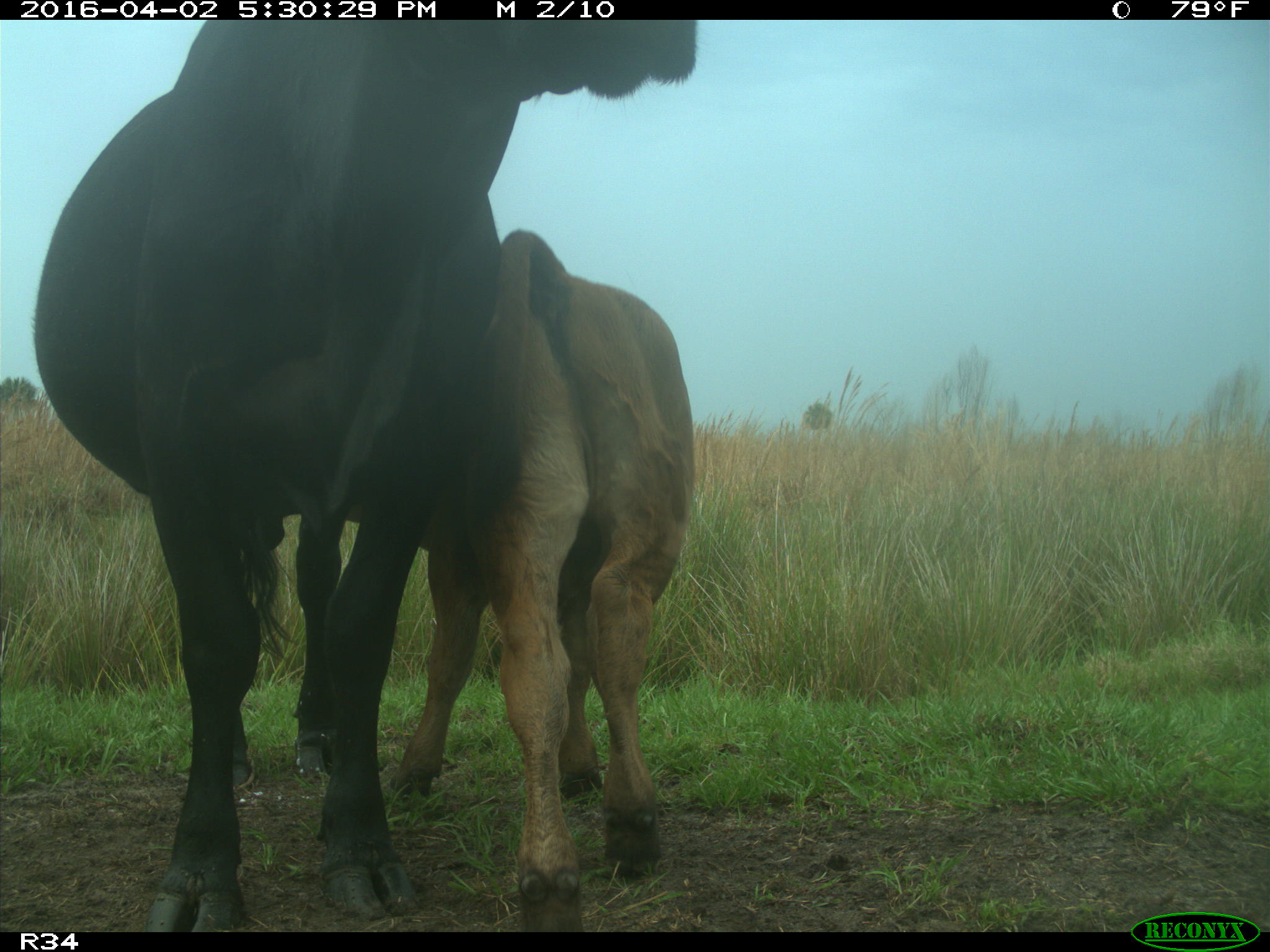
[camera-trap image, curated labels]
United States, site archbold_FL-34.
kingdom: Animalia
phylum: Chordata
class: Mammalia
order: Artiodactyla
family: Bovidae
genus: Bos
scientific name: Bos taurus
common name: domestic cow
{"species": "Bos taurus (domestic cow)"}